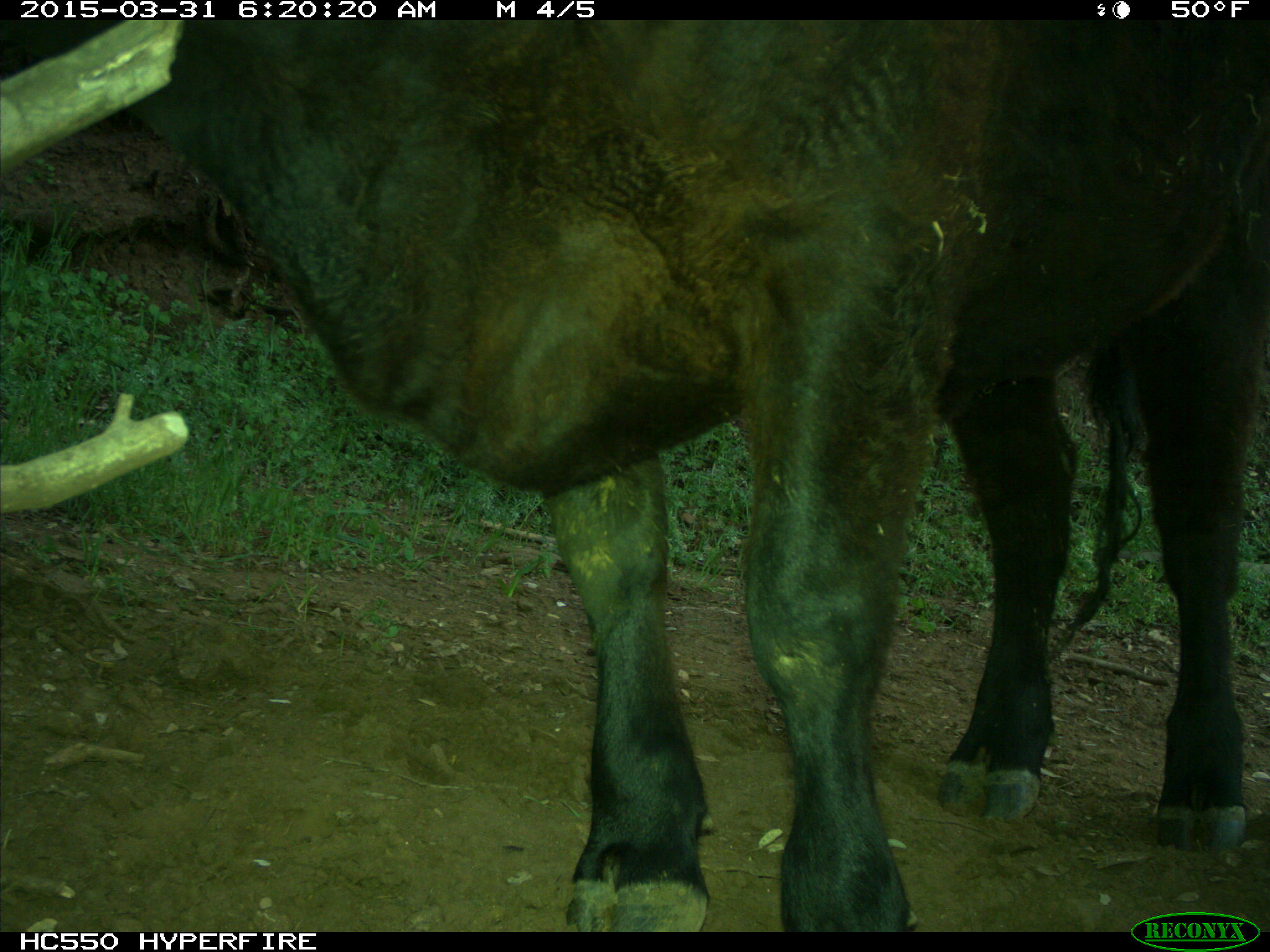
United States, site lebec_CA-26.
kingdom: Animalia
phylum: Chordata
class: Mammalia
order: Artiodactyla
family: Bovidae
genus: Bos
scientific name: Bos taurus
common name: domestic cow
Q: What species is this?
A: Bos taurus (domestic cow).